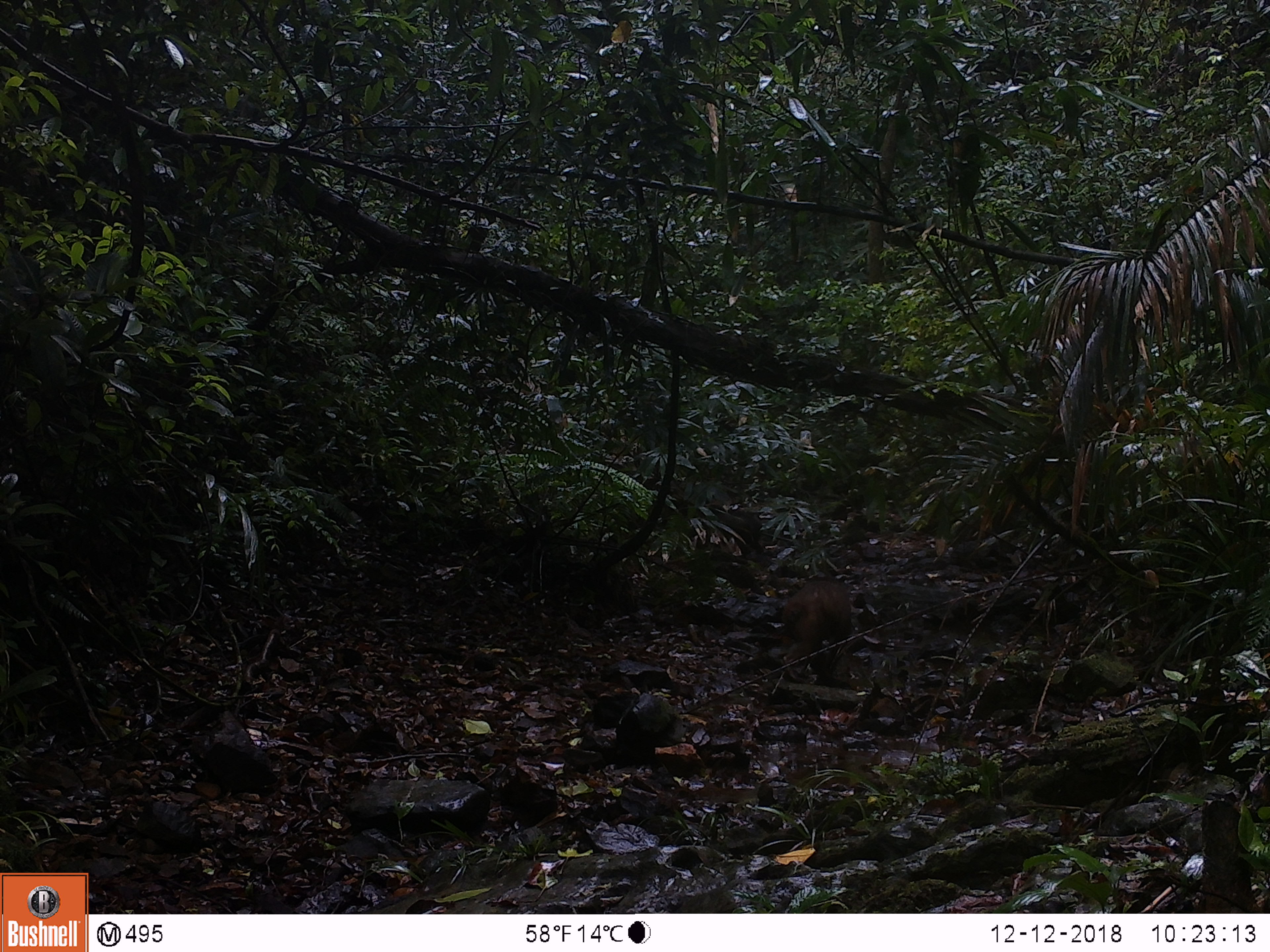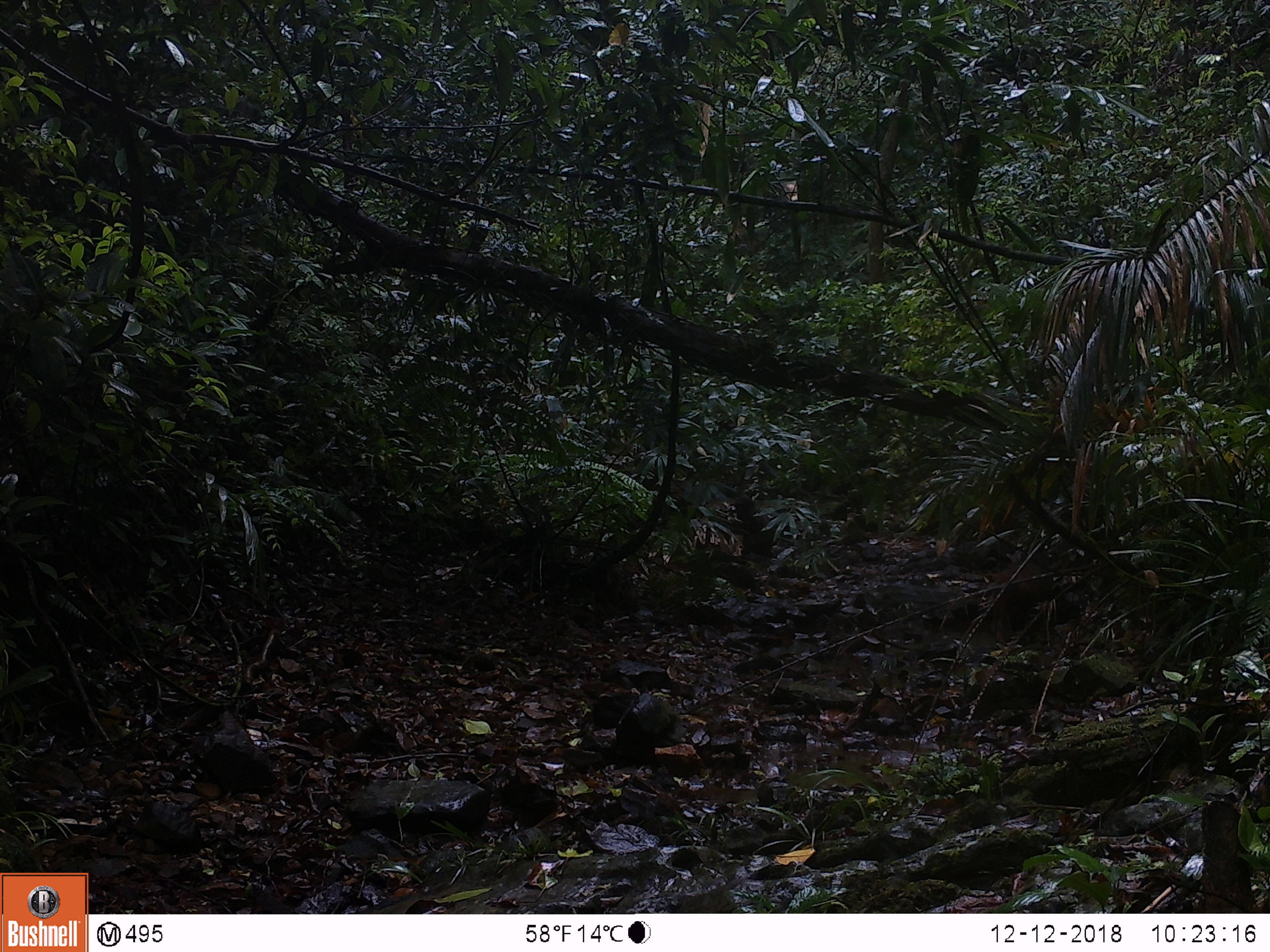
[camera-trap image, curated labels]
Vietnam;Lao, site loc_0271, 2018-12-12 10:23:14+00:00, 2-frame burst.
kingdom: Animalia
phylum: Chordata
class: Mammalia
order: Primates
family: Cercopithecidae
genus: Macaca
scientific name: Macaca arctoides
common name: stump-tailed macaque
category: stump tailed macaque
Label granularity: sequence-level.